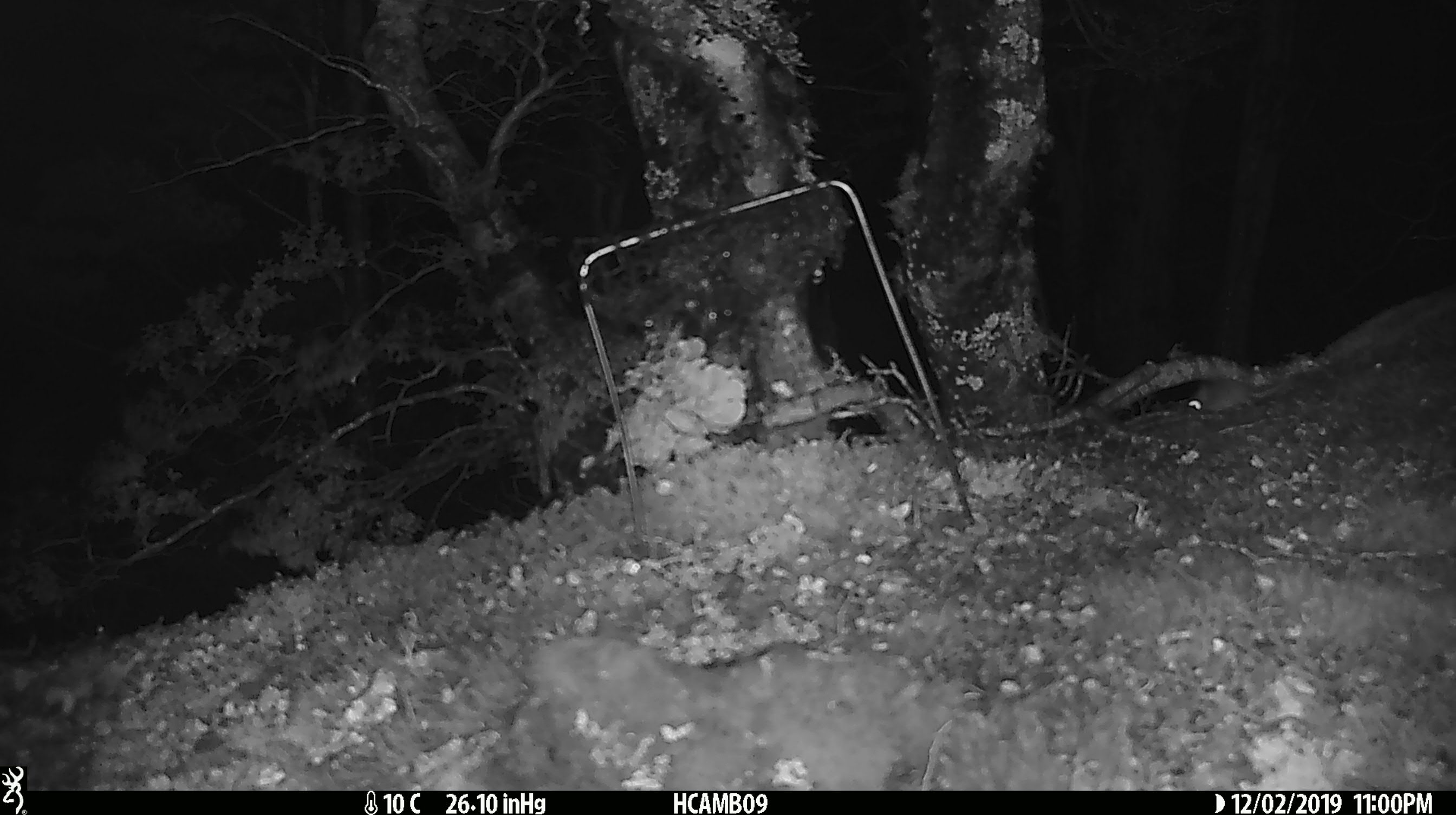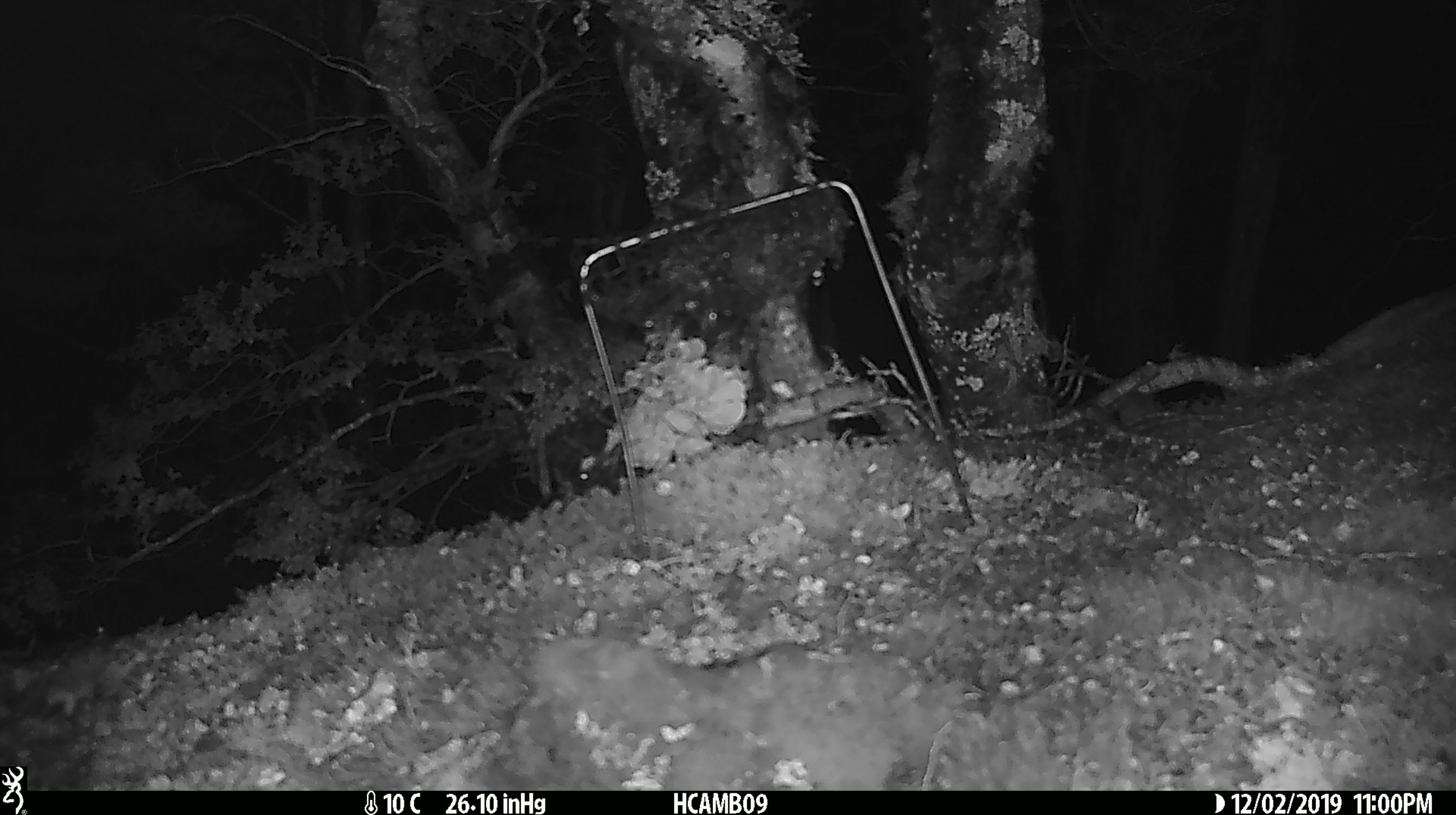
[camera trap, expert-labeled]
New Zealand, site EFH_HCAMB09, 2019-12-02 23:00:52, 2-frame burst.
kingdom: Animalia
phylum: Chordata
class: Mammalia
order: Rodentia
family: Muridae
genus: Mus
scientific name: Mus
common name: mouse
Mouse (Mus).